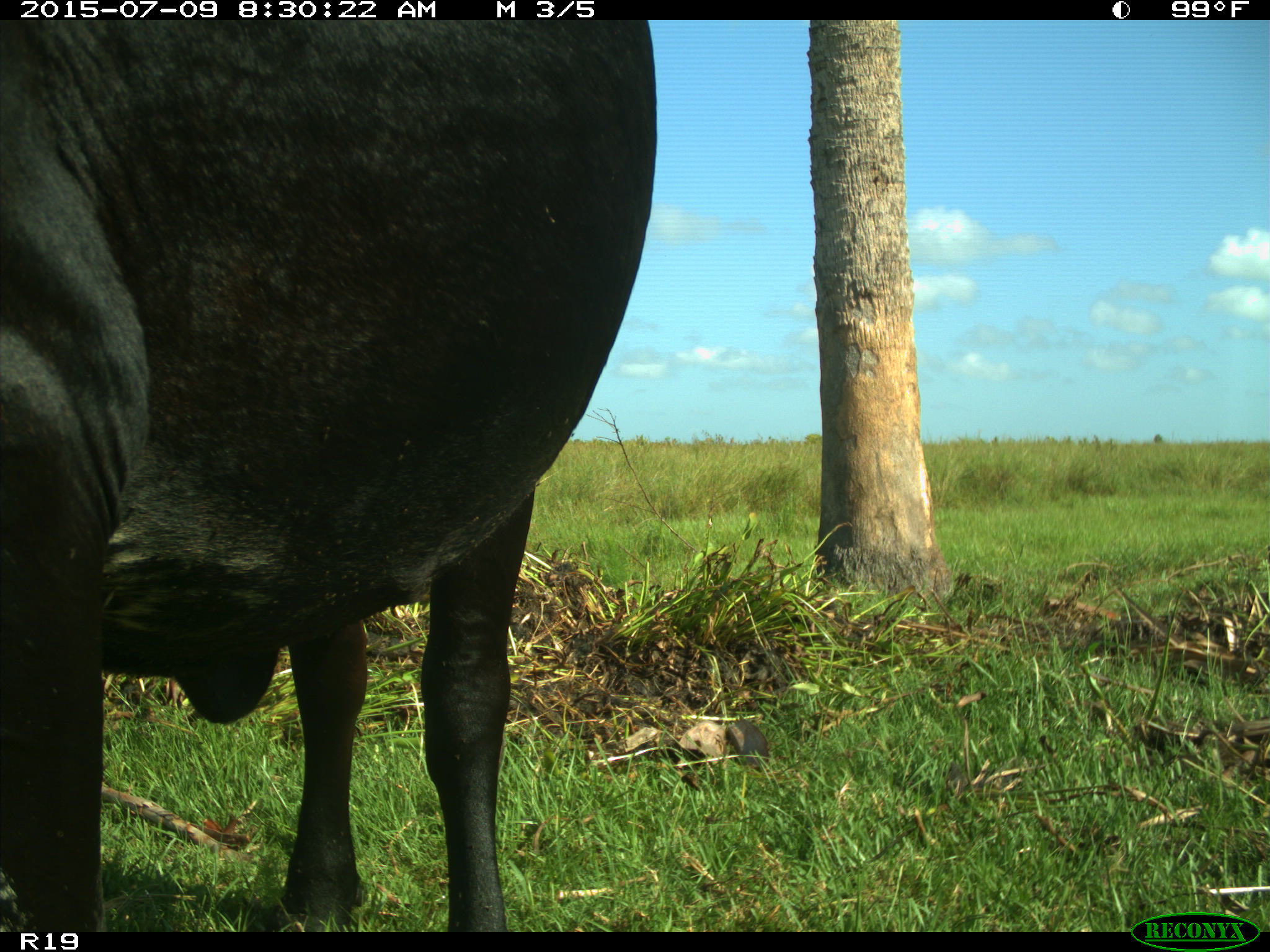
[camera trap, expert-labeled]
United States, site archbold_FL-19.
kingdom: Animalia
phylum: Chordata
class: Mammalia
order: Artiodactyla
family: Bovidae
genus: Bos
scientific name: Bos taurus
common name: domestic cow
Bos taurus (domestic cow).